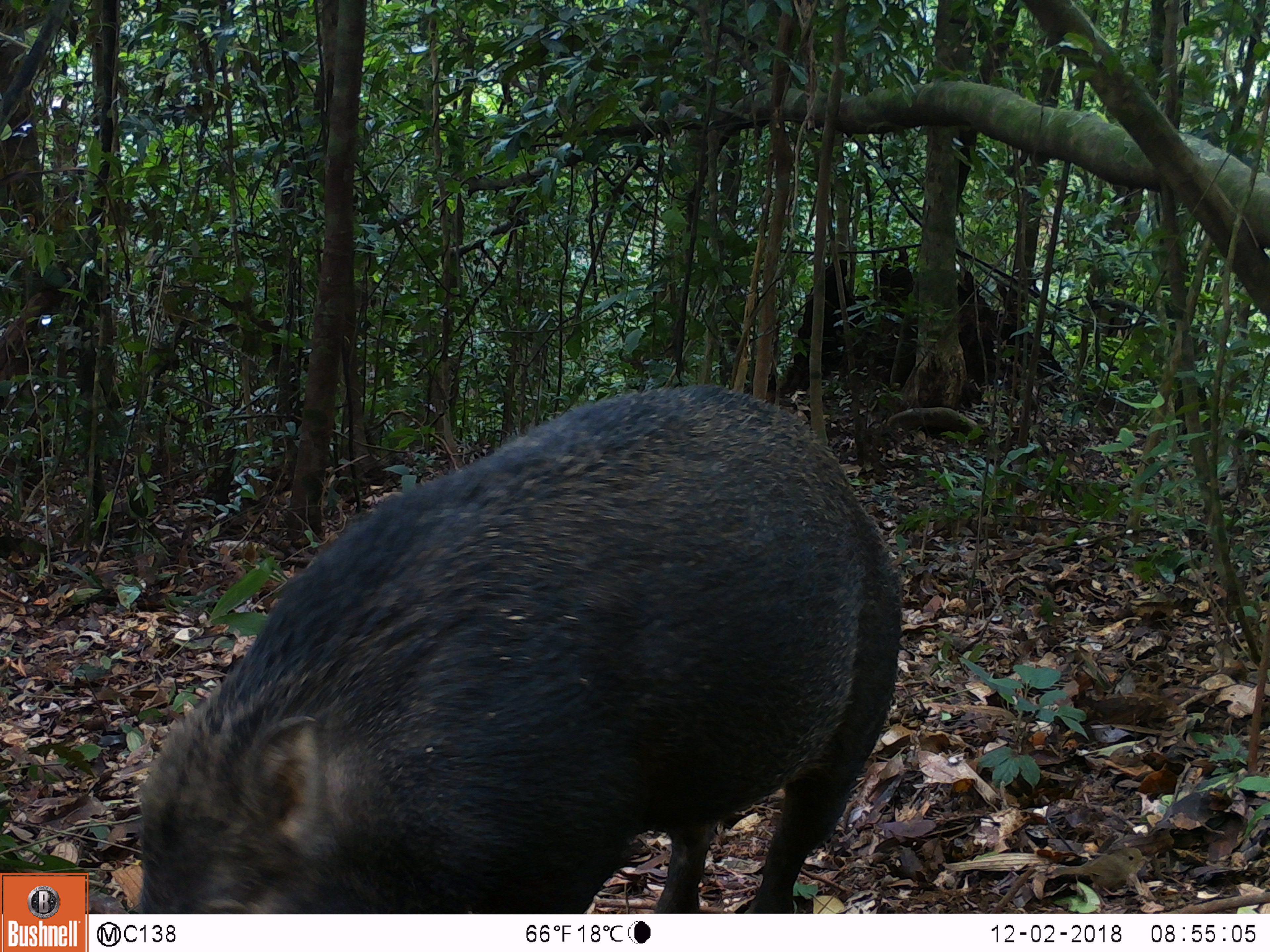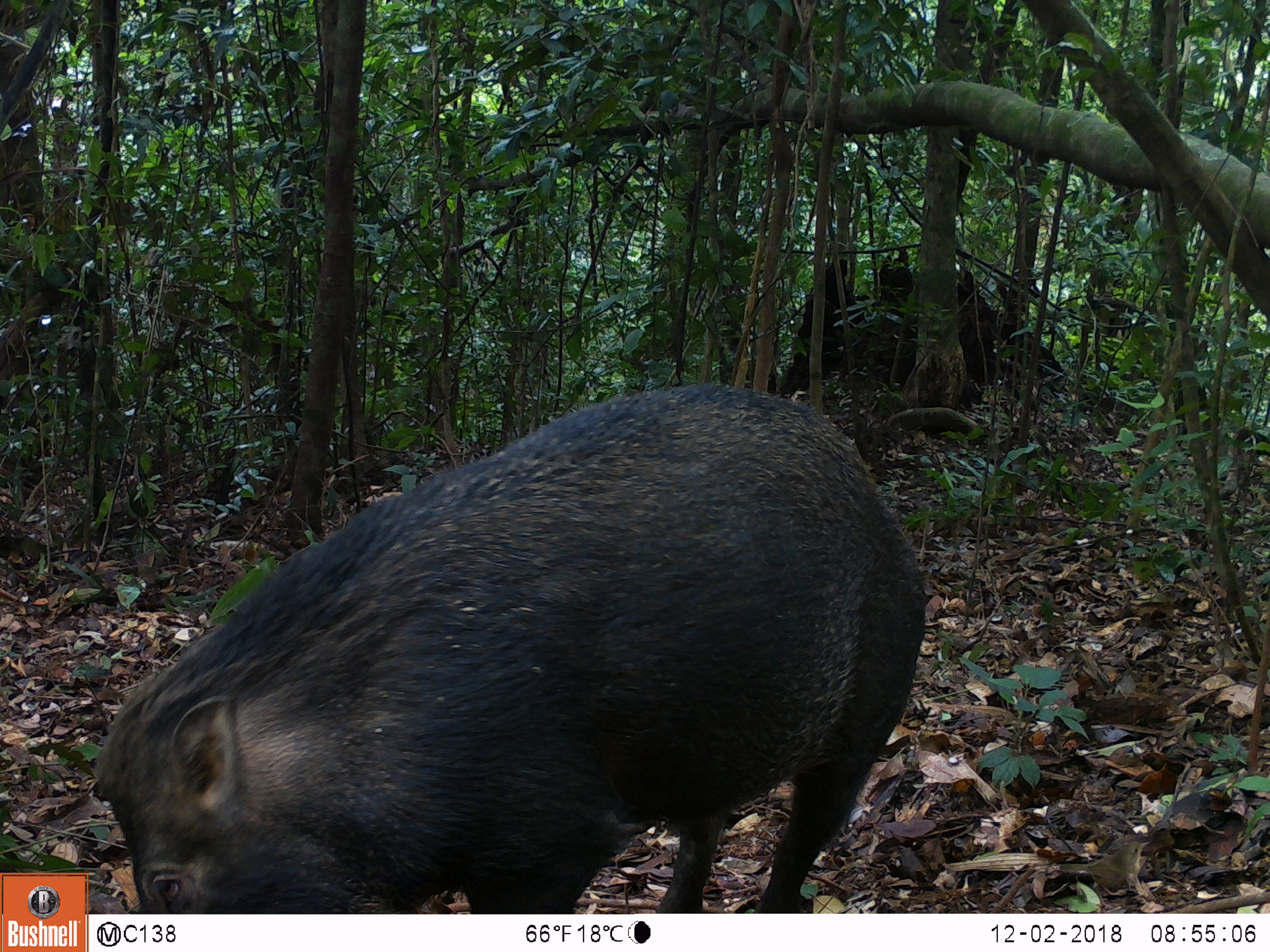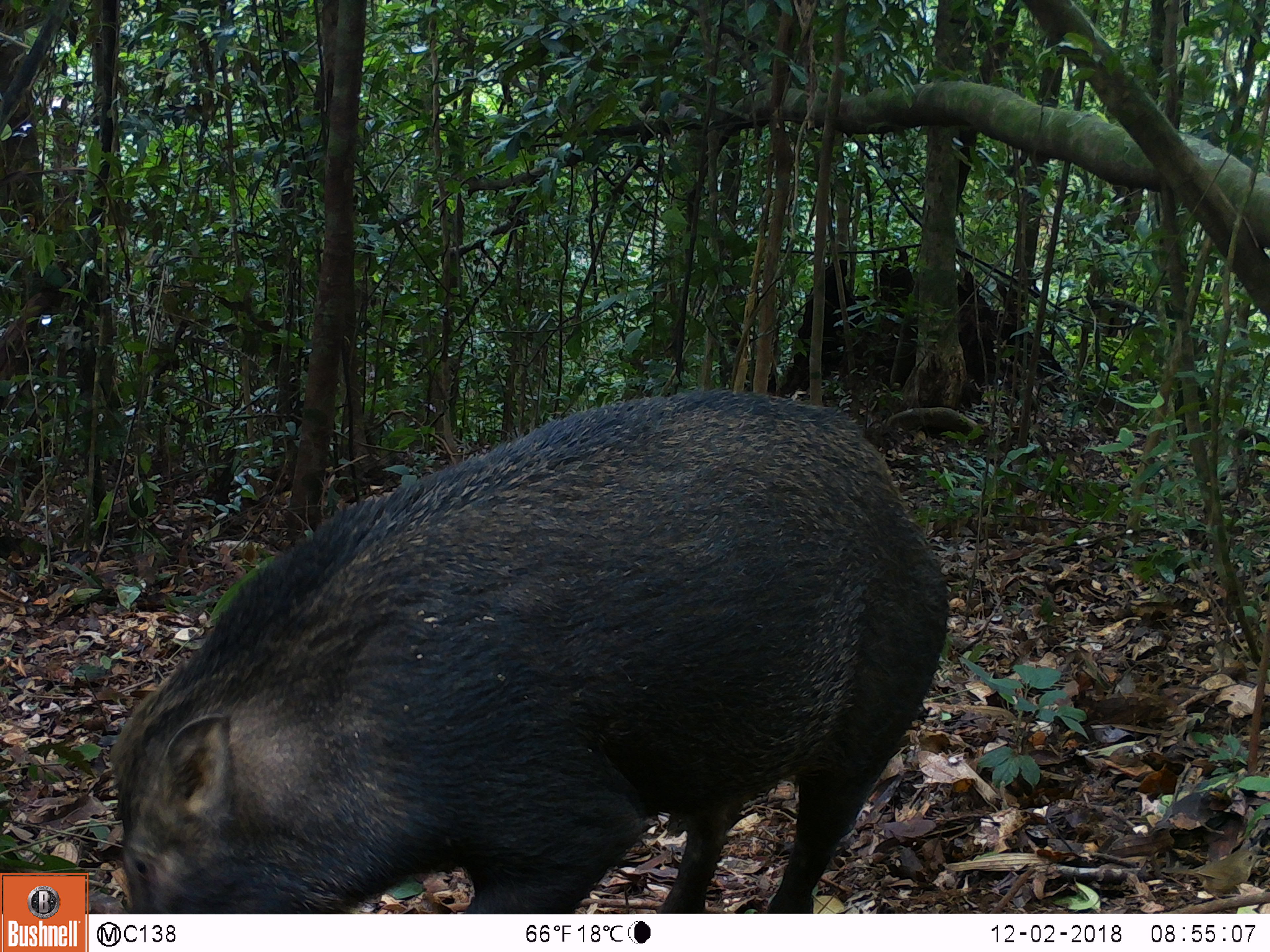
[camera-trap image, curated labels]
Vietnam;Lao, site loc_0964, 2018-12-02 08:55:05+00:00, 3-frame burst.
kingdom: Animalia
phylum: Chordata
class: Mammalia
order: Artiodactyla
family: Suidae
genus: Sus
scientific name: Sus scrofa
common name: eurasian wild pig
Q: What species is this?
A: Eurasian wild pig (Sus scrofa).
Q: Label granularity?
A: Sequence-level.